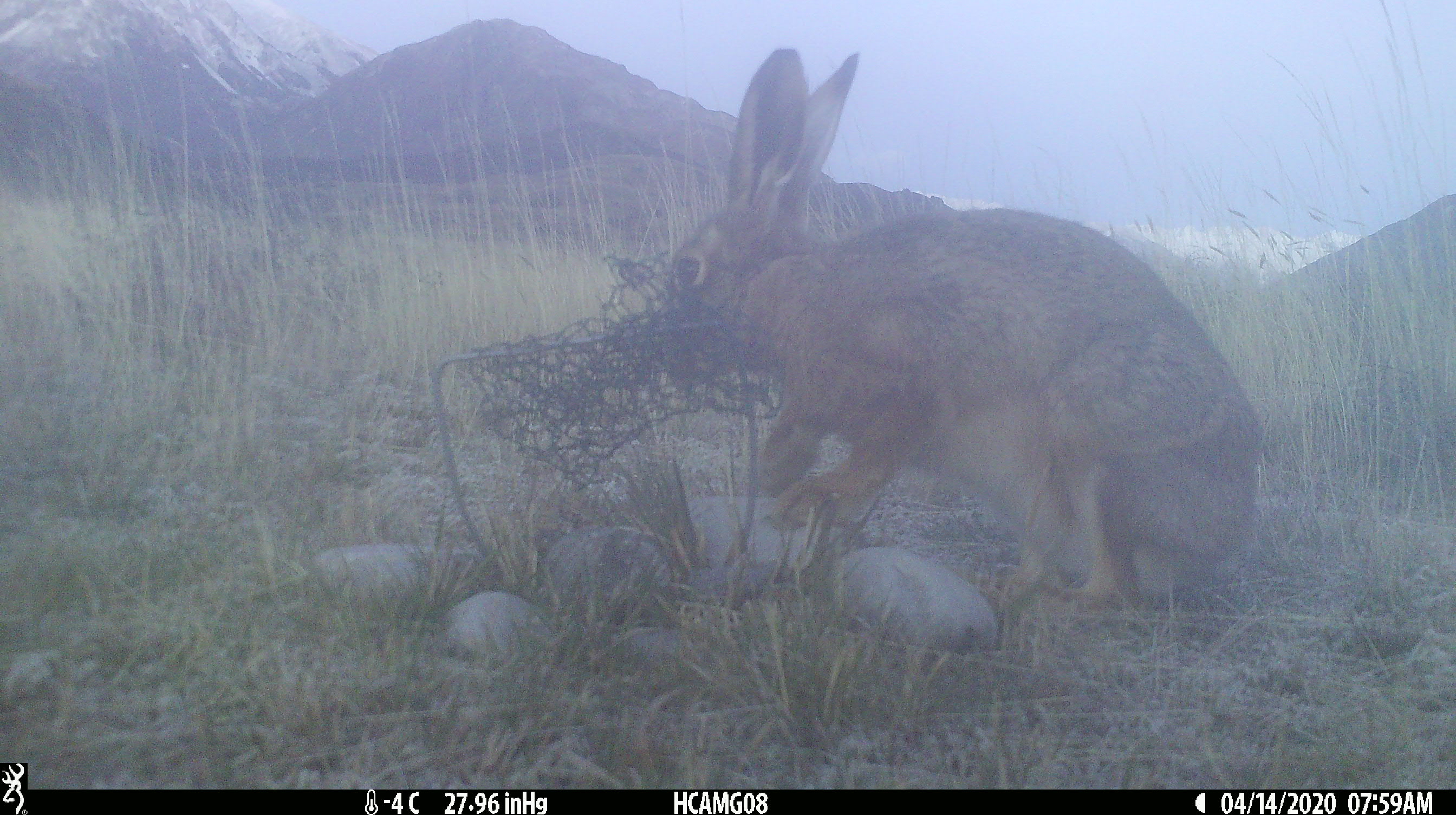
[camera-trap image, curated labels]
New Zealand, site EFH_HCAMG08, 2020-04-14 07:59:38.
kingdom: Animalia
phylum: Chordata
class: Mammalia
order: Lagomorpha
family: Leporidae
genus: Lepus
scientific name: Lepus europaeus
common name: brown hare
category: hare